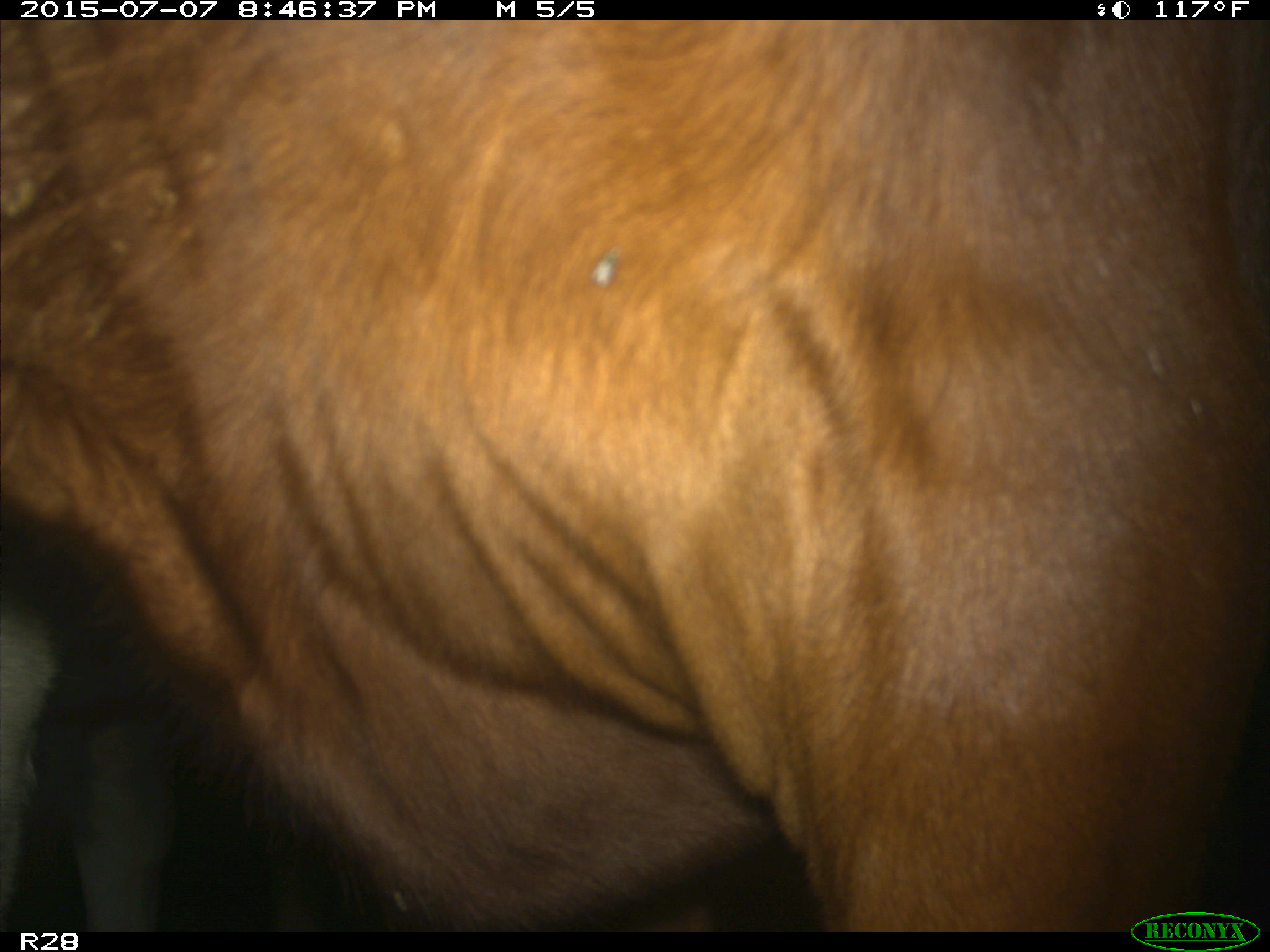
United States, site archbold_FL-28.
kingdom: Animalia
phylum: Chordata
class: Mammalia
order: Artiodactyla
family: Bovidae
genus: Bos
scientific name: Bos taurus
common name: domestic cow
Bos taurus (domestic cow).